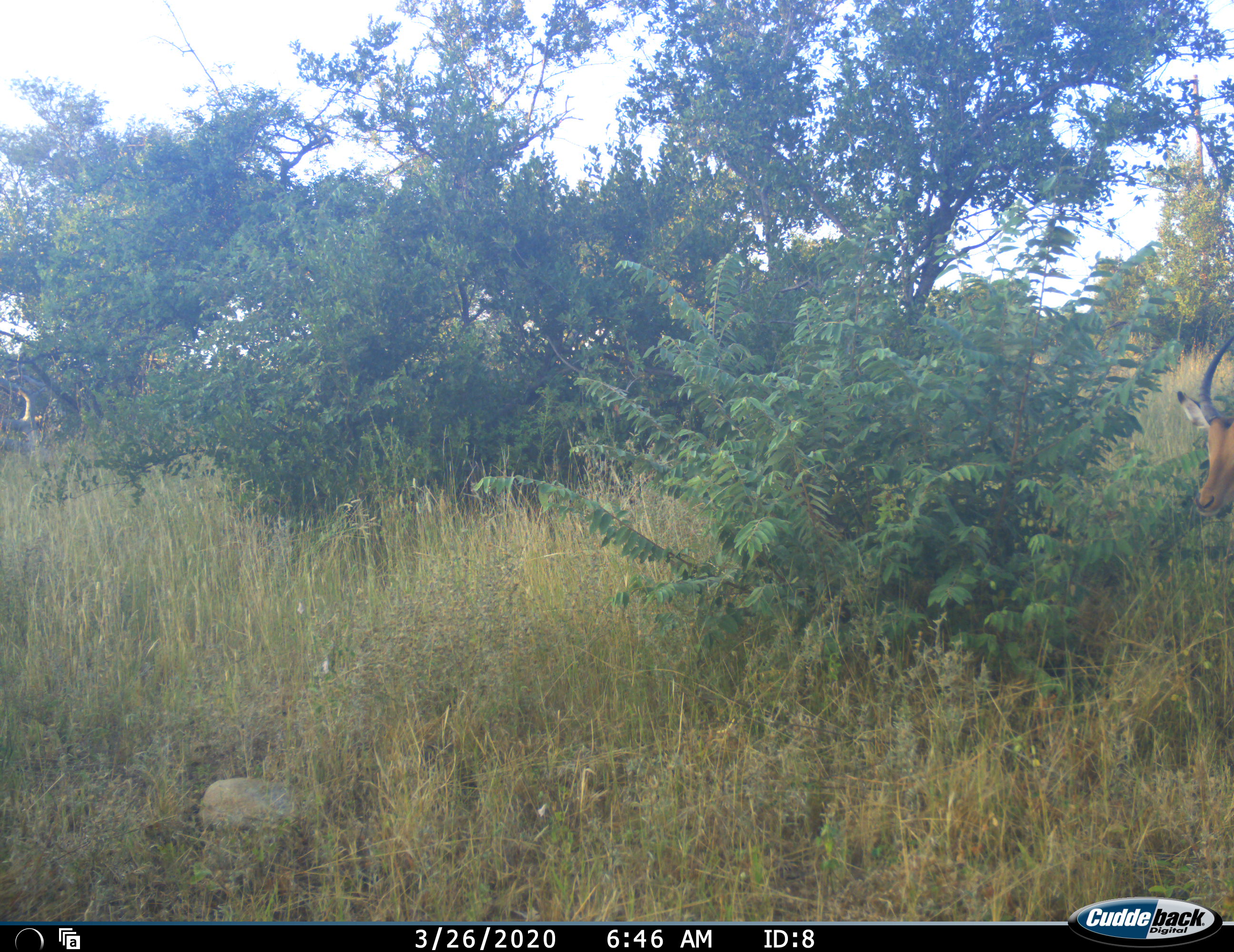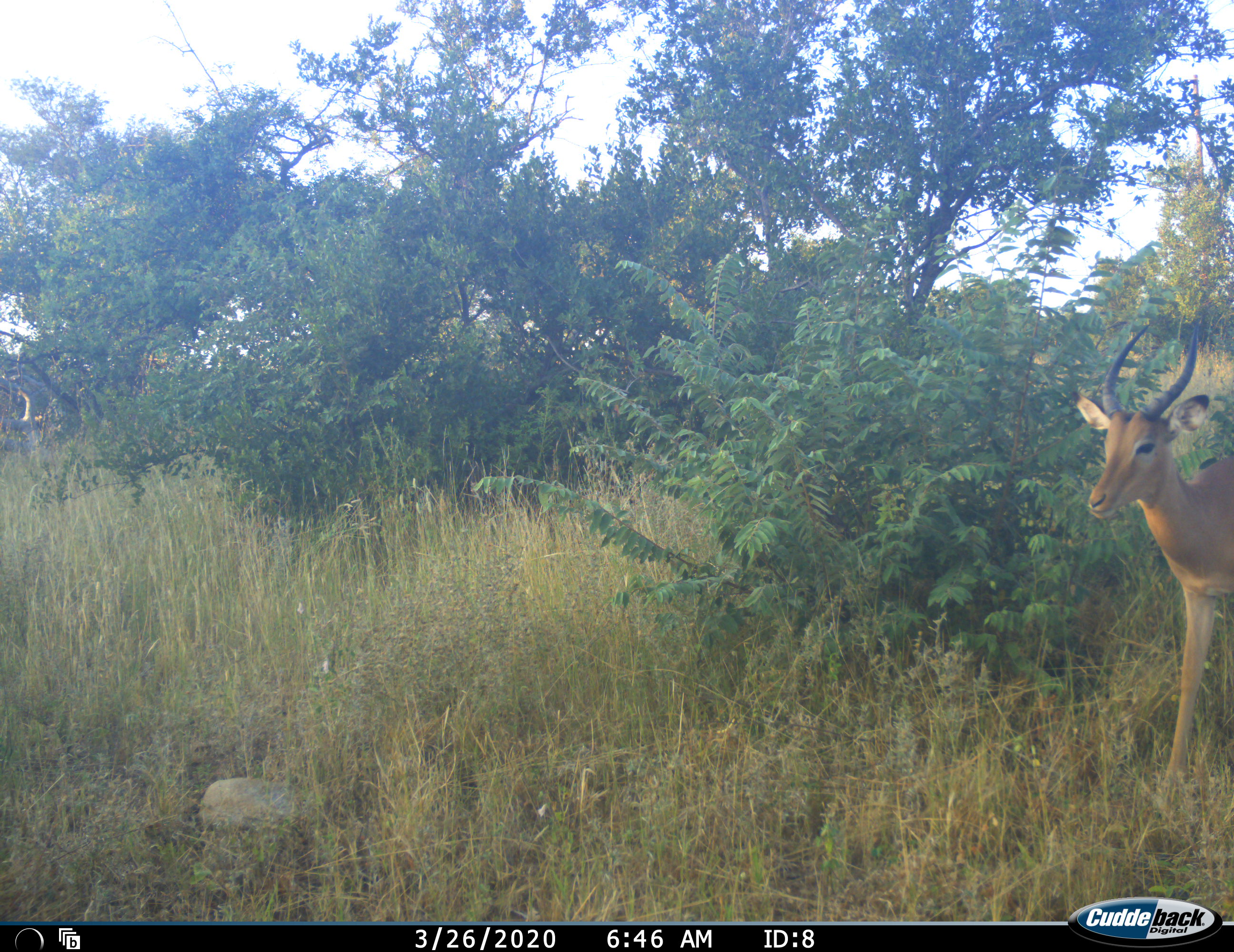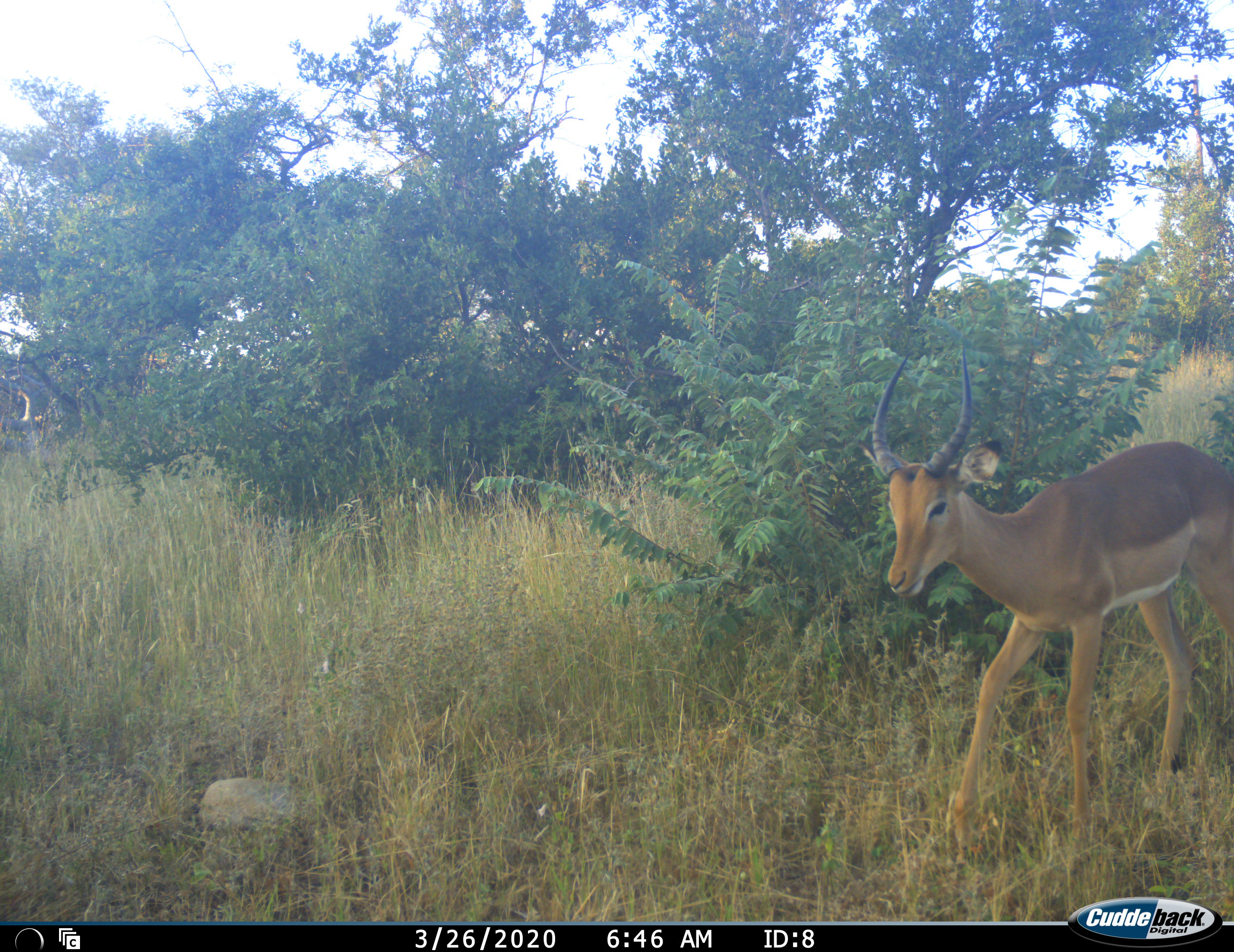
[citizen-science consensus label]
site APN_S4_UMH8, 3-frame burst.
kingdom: Animalia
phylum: Chordata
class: Mammalia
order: Artiodactyla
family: Bovidae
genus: Aepyceros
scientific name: Aepyceros melampus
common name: impala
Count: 1.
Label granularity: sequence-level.